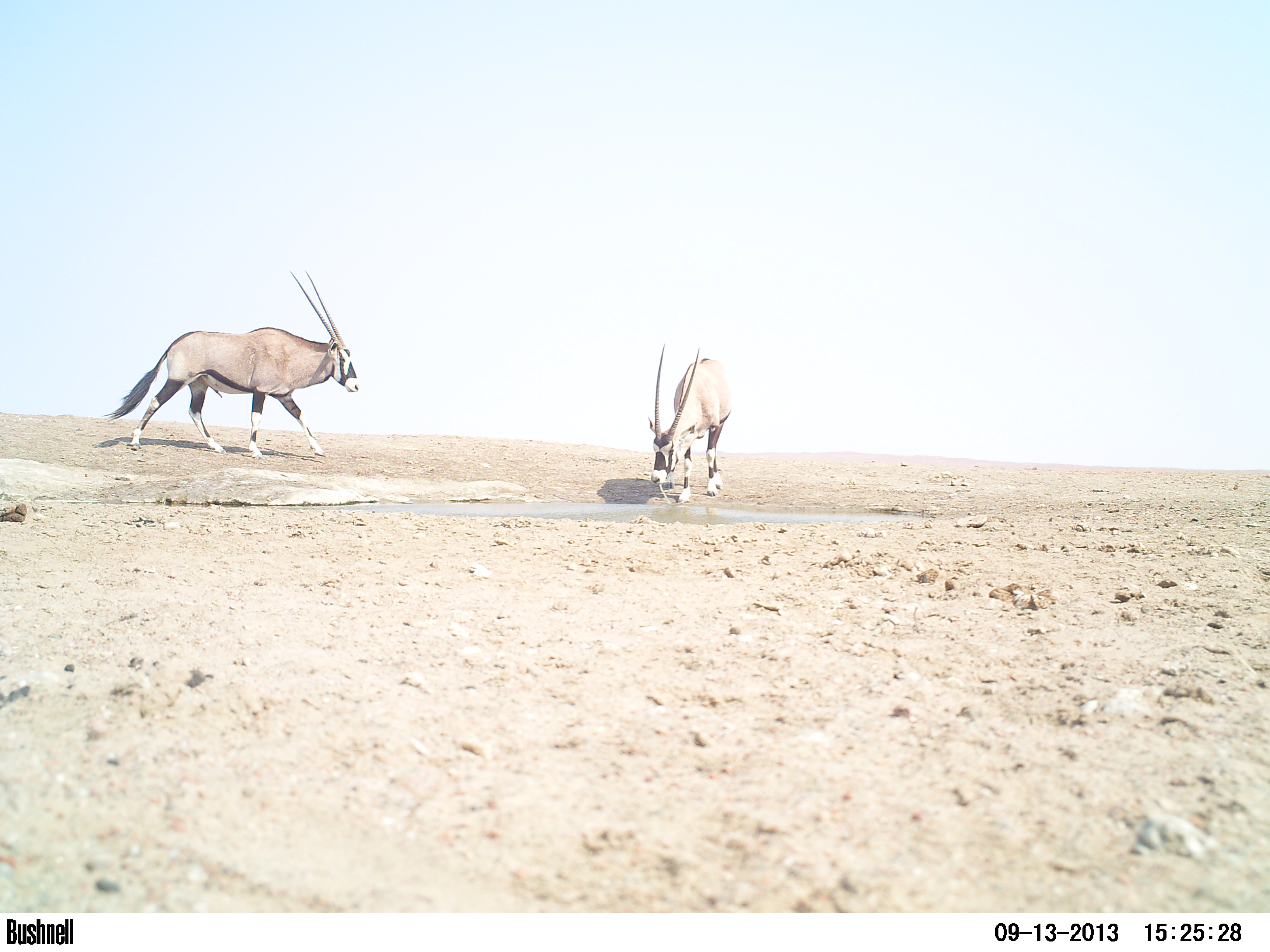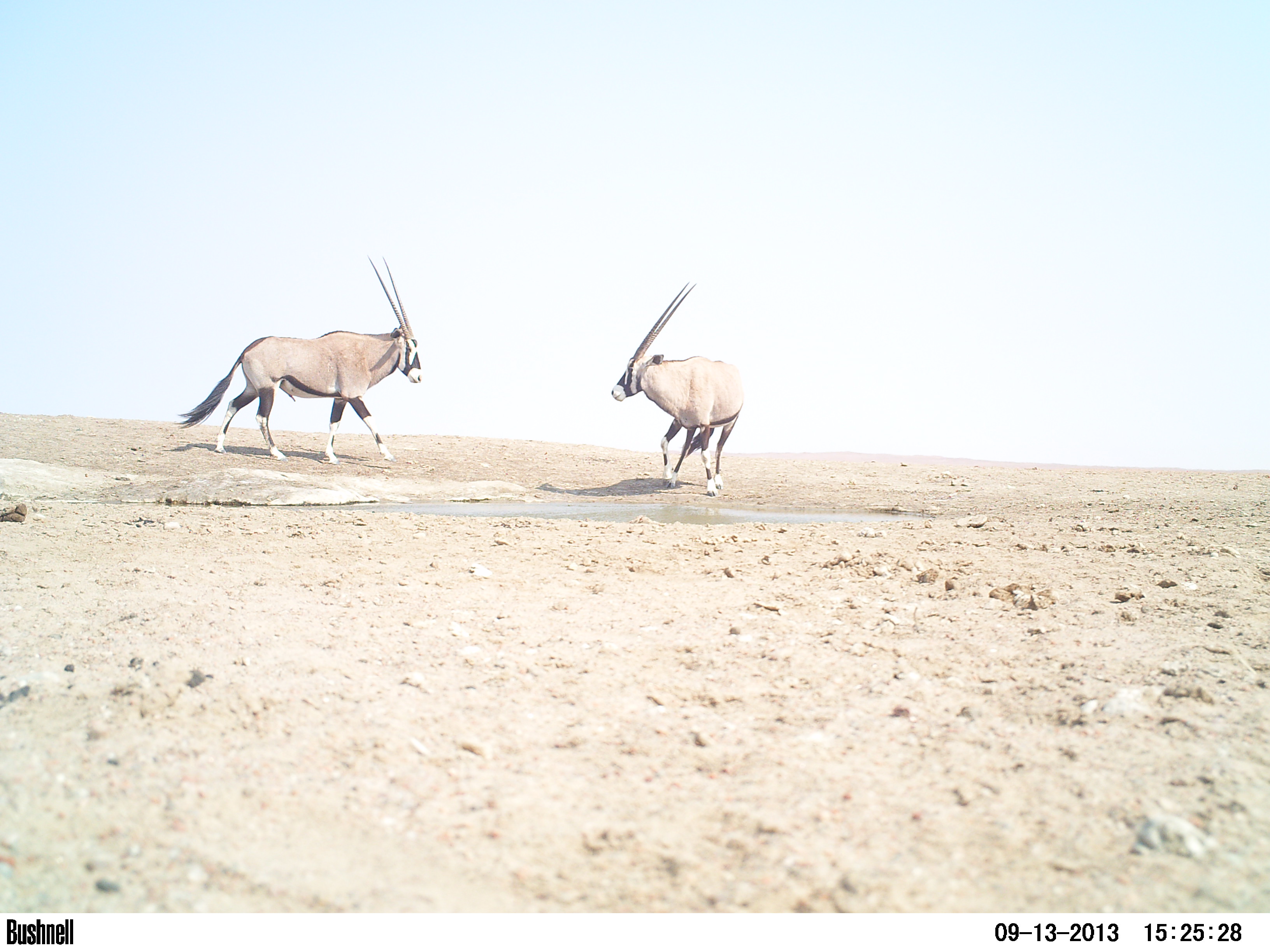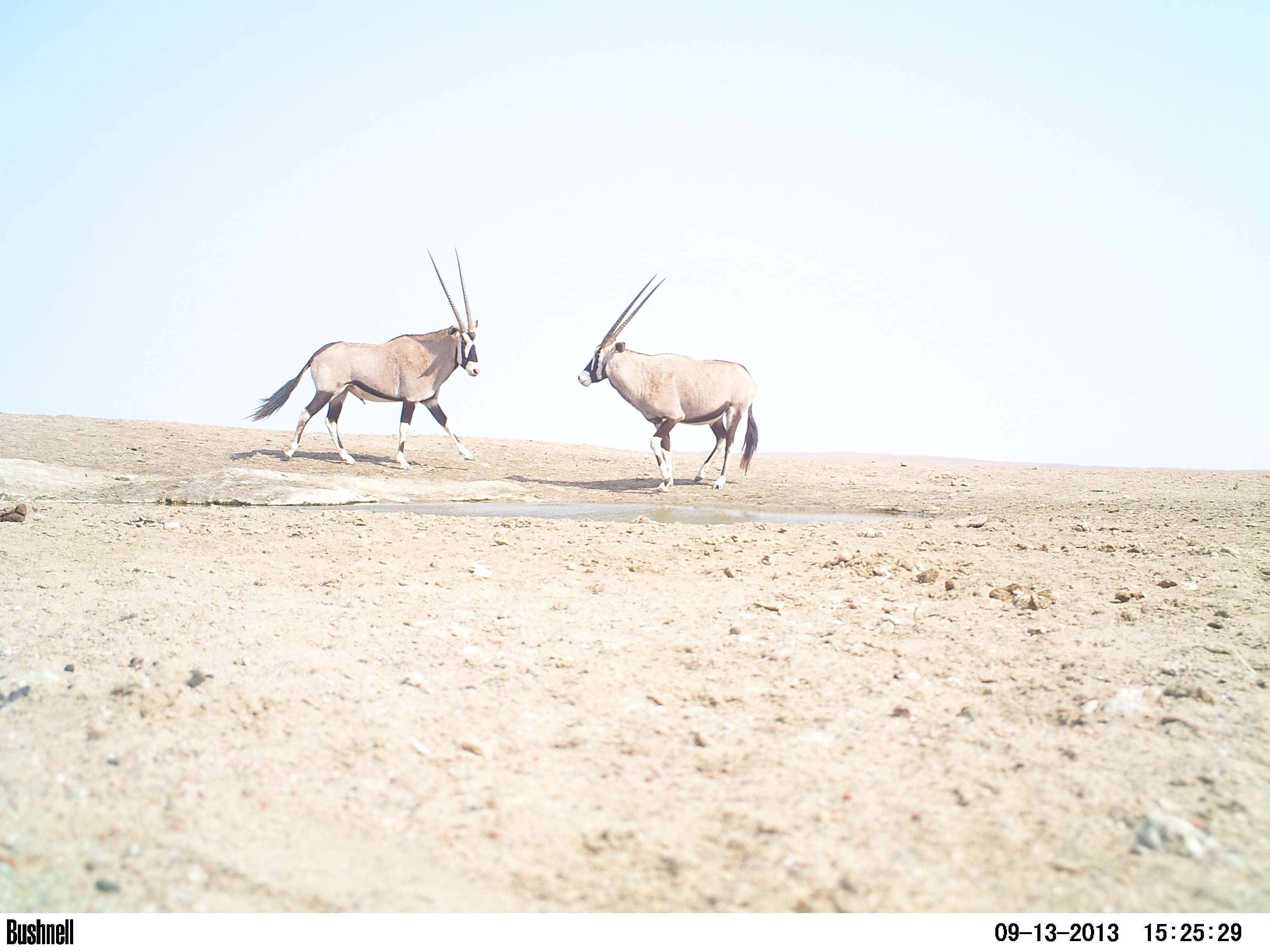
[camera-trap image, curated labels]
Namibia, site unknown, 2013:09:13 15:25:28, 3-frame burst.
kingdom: Animalia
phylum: Chordata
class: Mammalia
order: Artiodactyla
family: Bovidae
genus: Oryx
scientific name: Oryx gazella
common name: gemsbok